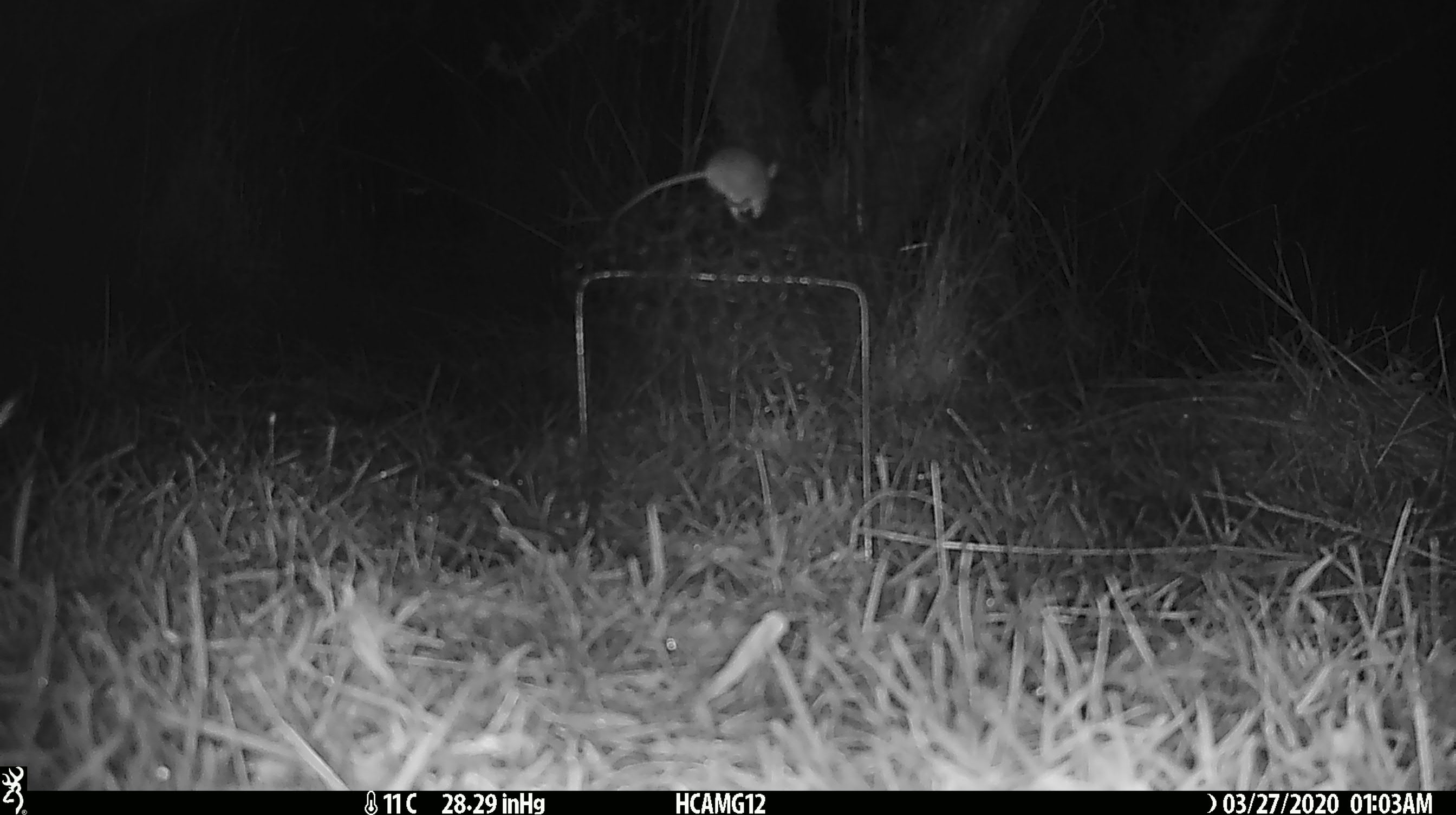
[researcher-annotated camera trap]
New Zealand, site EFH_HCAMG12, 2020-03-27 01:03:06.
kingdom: Animalia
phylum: Chordata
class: Mammalia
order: Rodentia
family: Muridae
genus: Mus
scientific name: Mus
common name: mouse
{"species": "mouse (Mus)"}